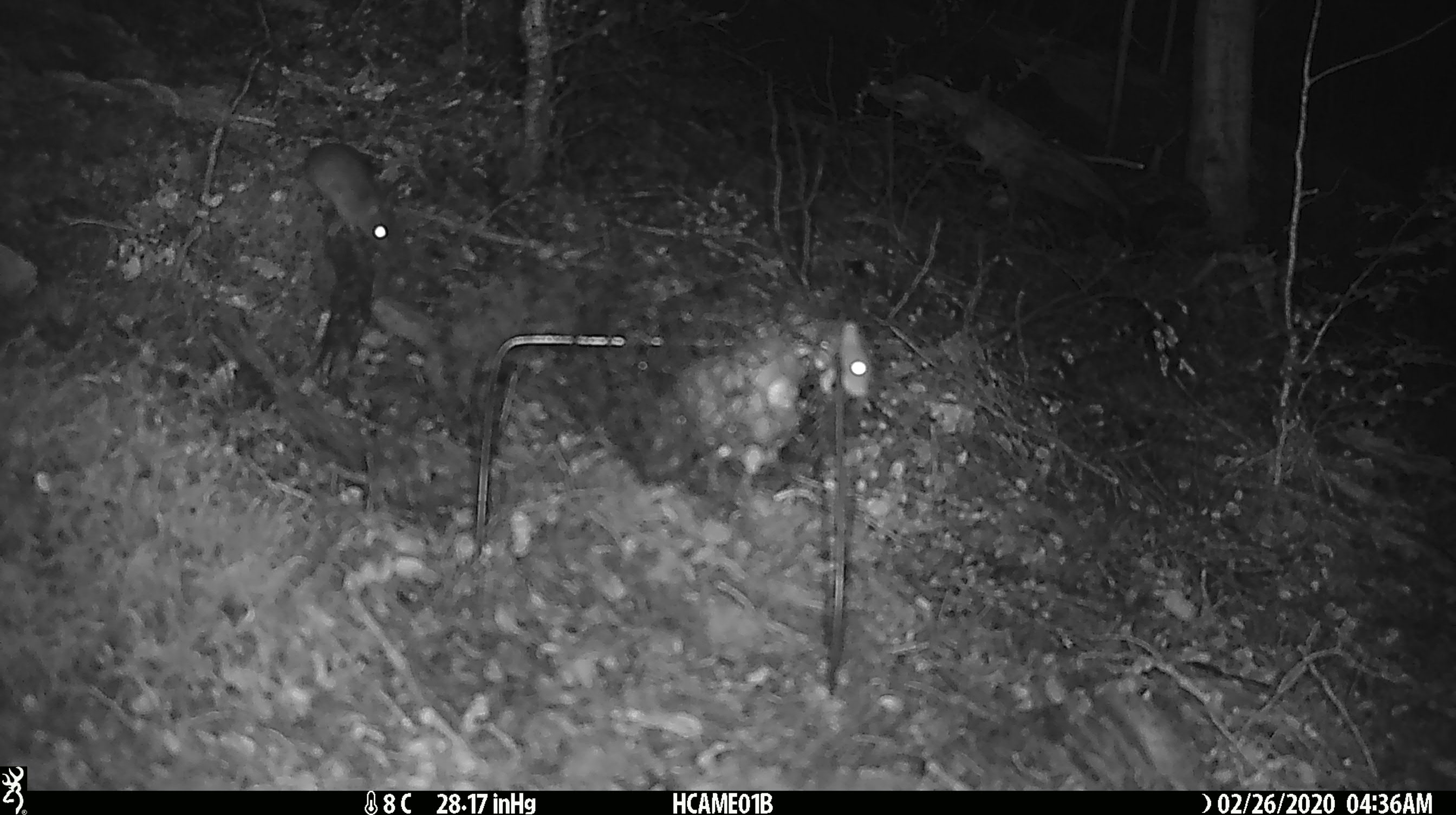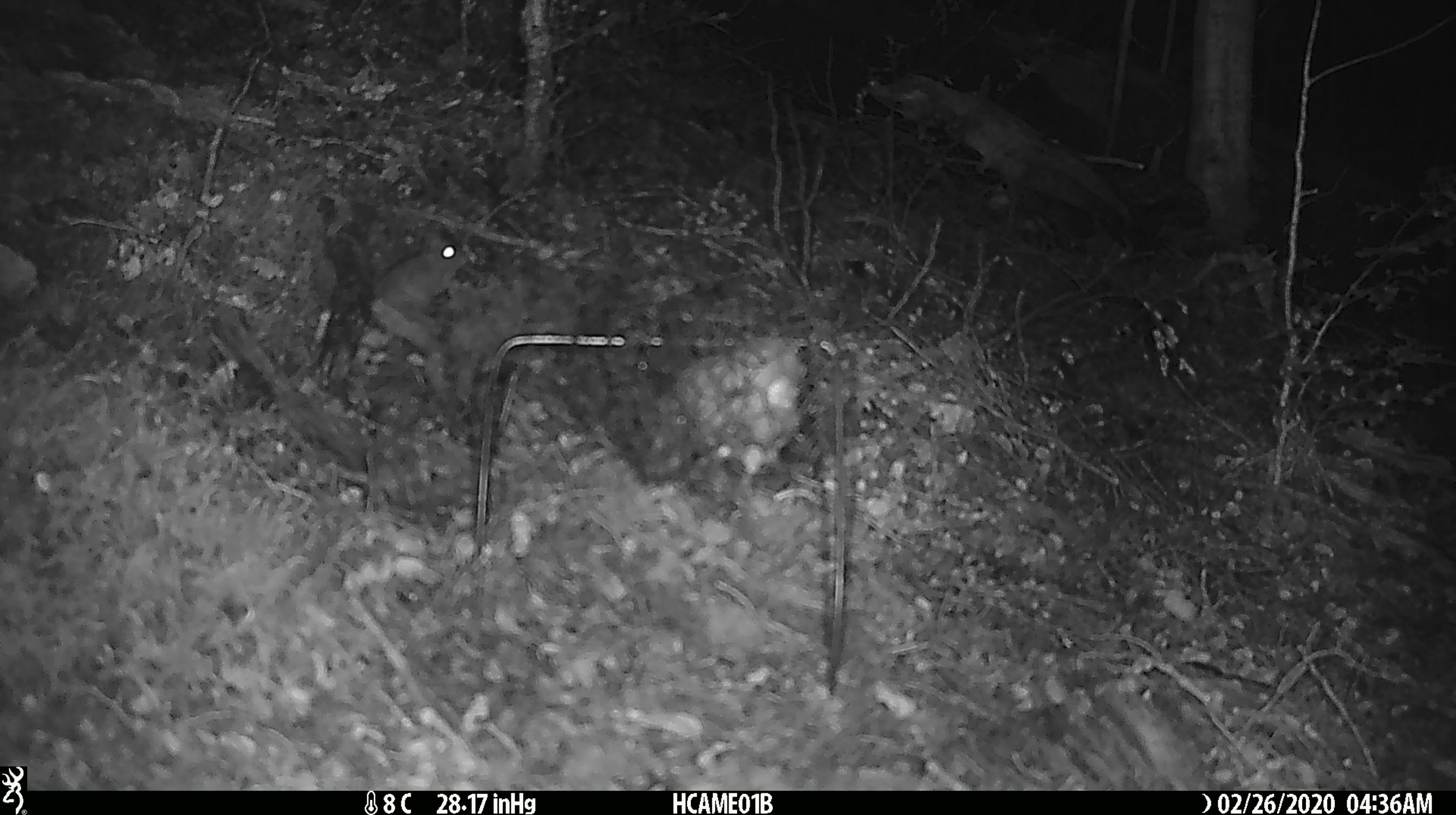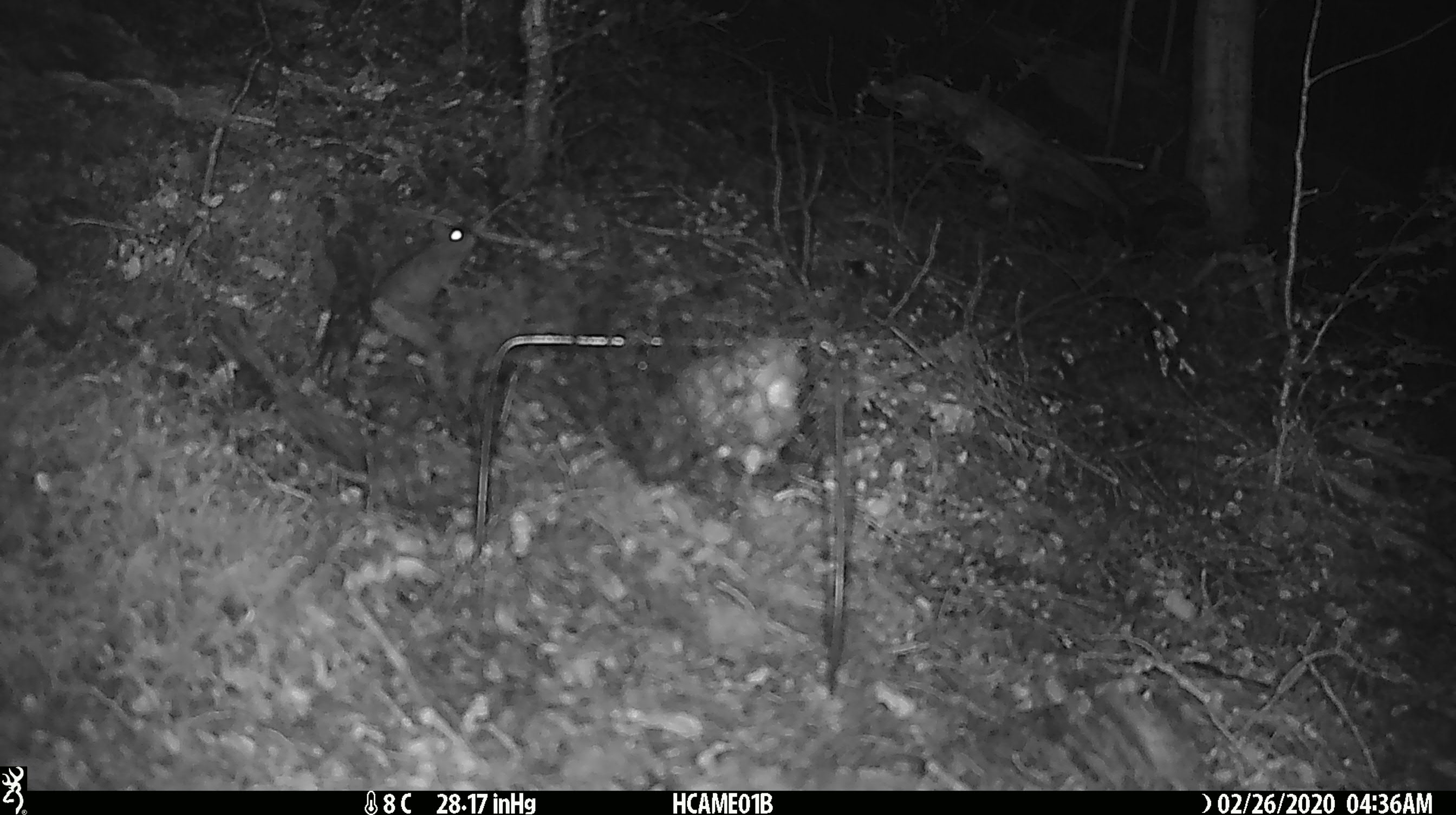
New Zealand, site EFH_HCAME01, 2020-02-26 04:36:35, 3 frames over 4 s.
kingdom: Animalia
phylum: Chordata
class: Mammalia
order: Rodentia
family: Muridae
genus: Mus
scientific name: Mus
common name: mouse